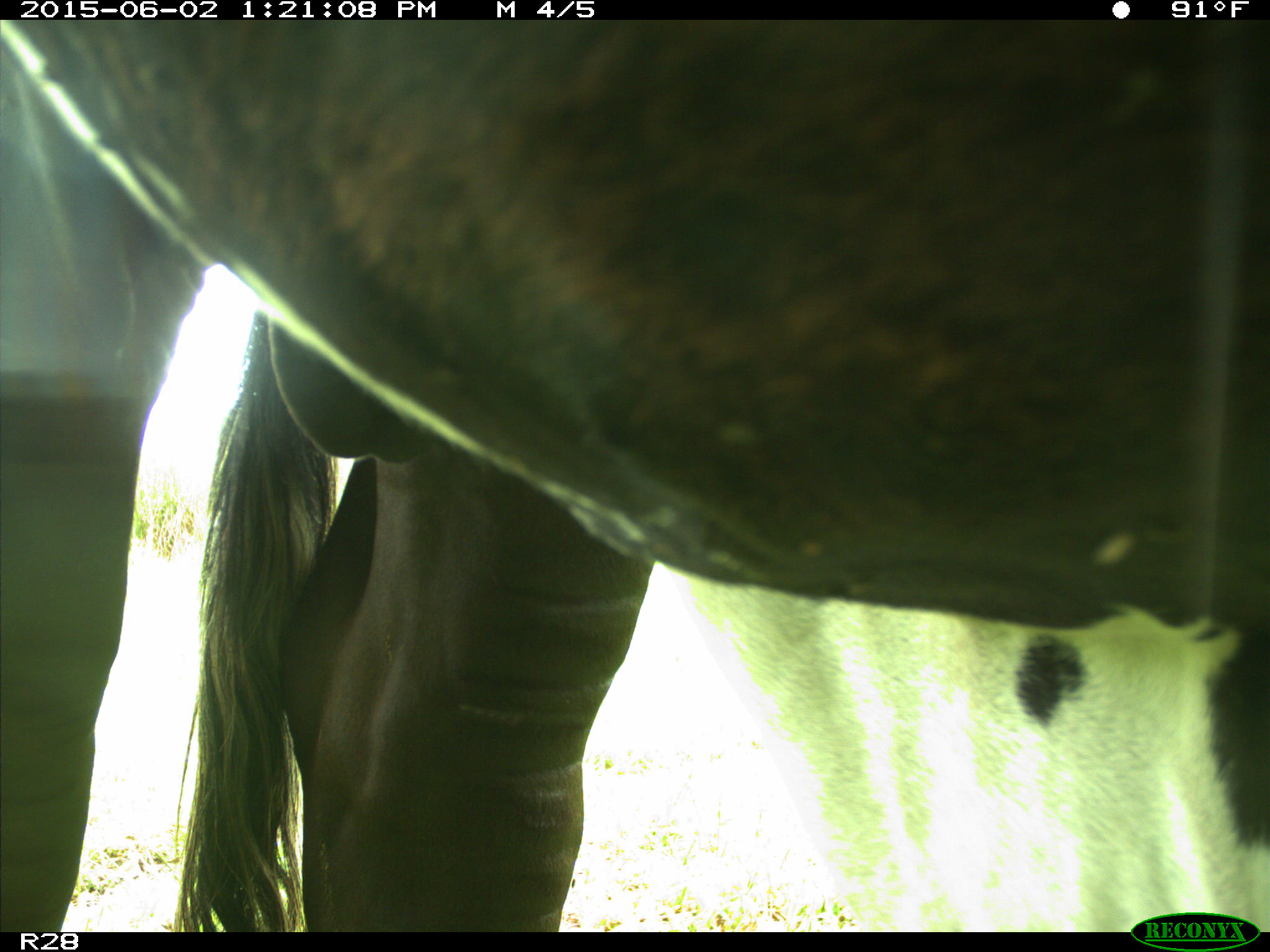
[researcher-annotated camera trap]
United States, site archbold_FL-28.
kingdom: Animalia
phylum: Chordata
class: Mammalia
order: Artiodactyla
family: Bovidae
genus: Bos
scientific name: Bos taurus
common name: domestic cow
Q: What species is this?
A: Bos taurus (domestic cow).